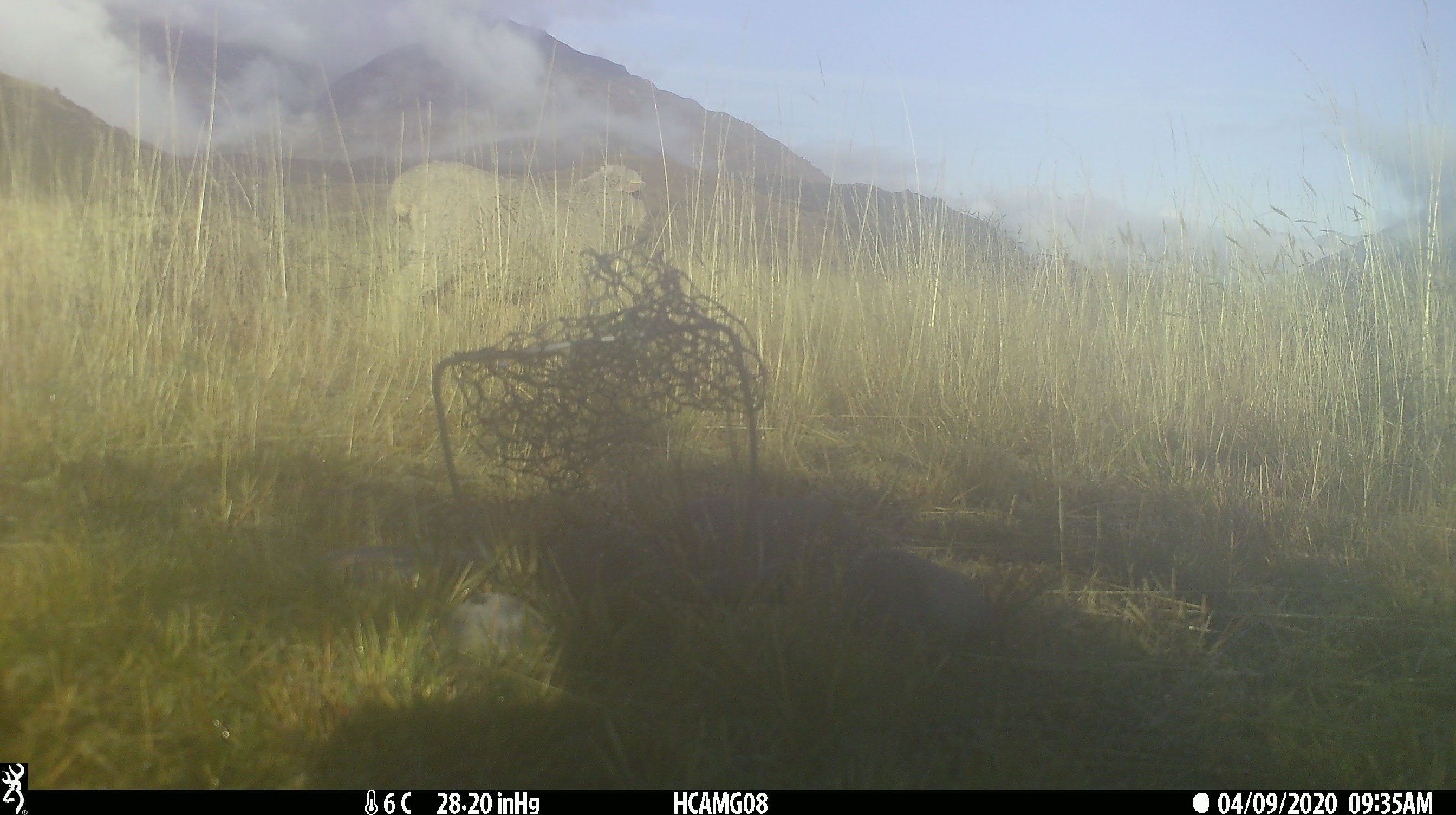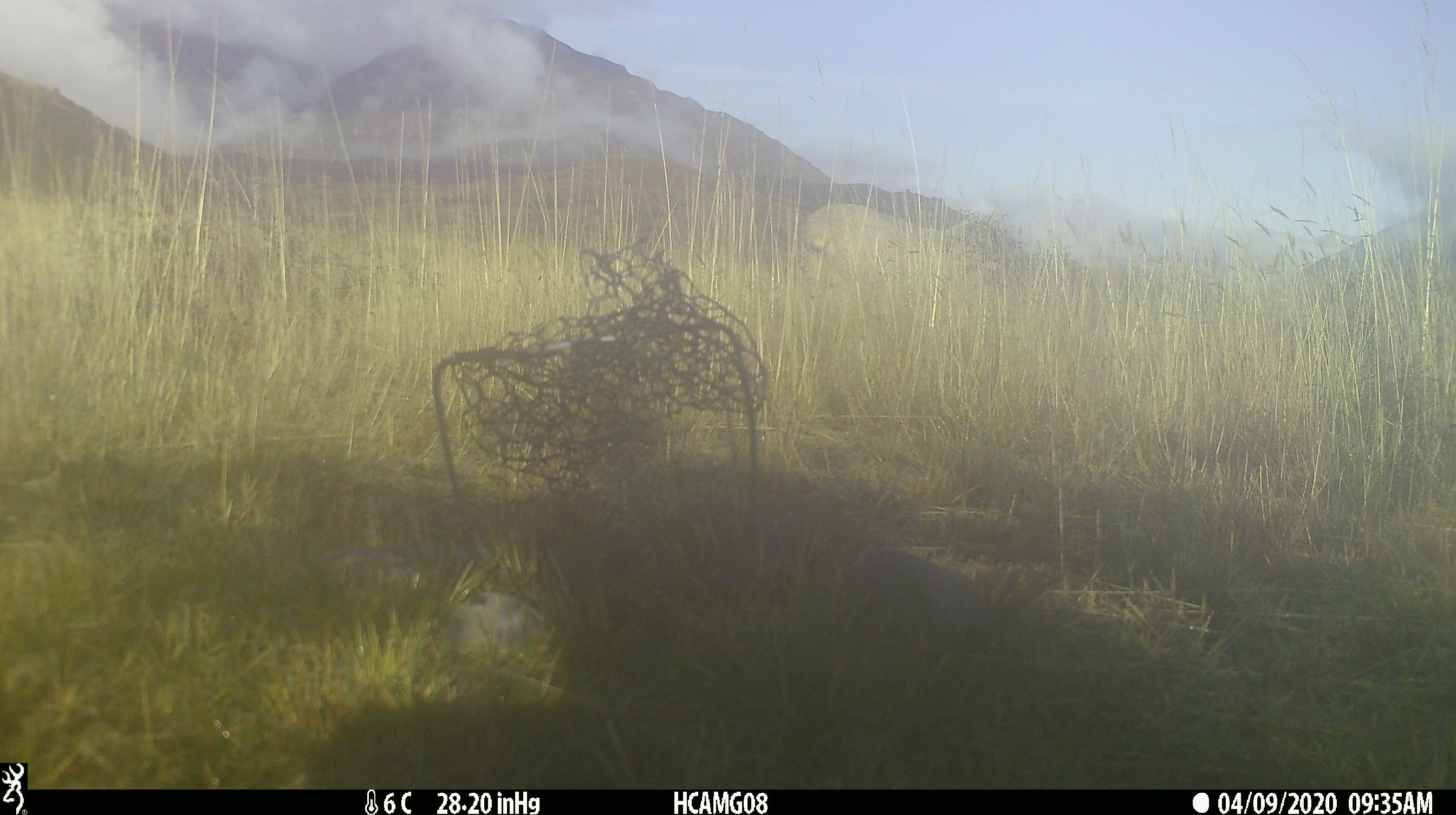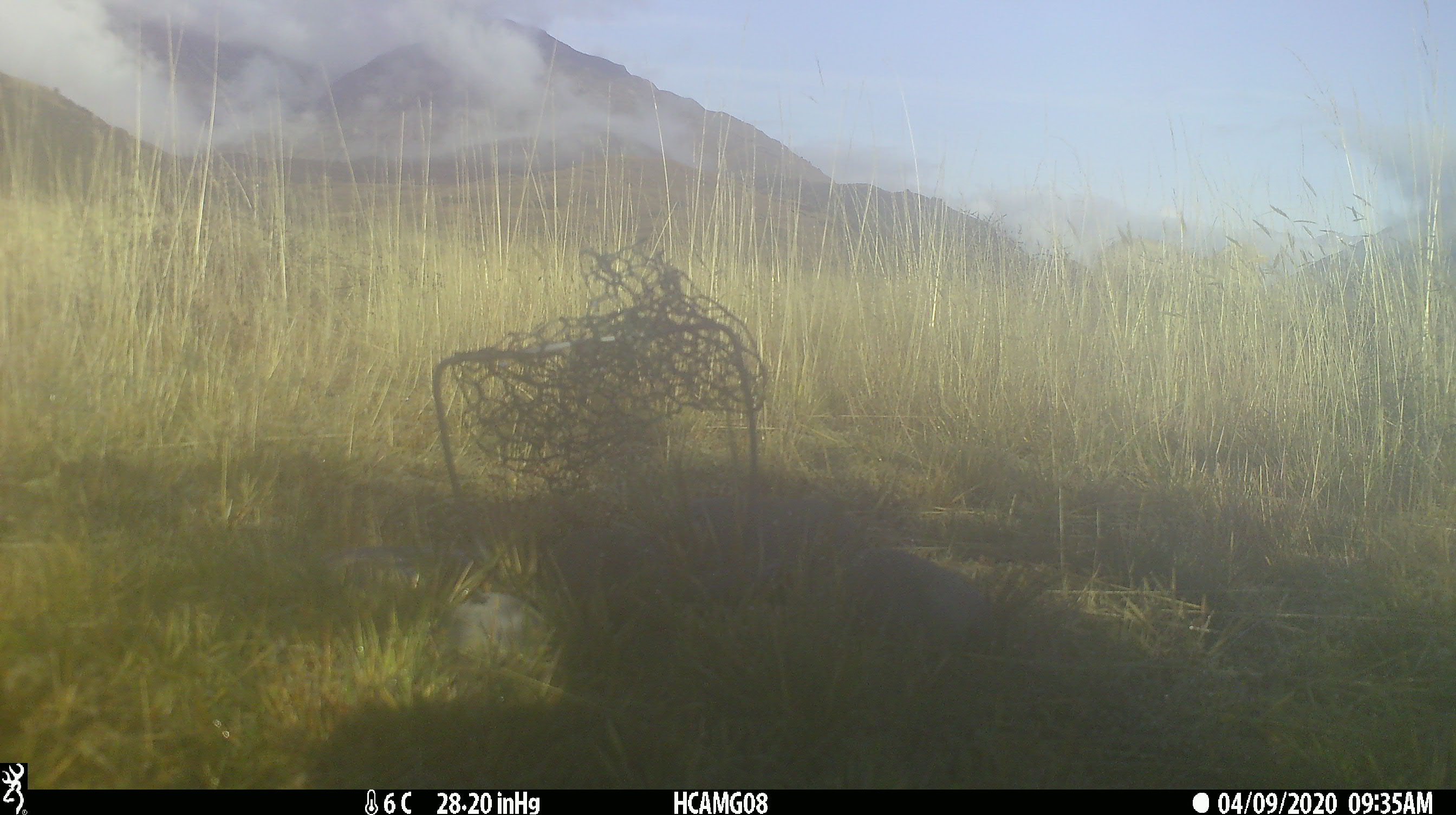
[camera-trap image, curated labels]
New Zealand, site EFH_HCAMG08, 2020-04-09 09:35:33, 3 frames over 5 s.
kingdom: Animalia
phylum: Chordata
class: Mammalia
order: Artiodactyla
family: Bovidae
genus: Ovis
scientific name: Ovis aries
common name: domestic sheep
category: sheep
Sheep (domestic sheep) (Ovis aries).